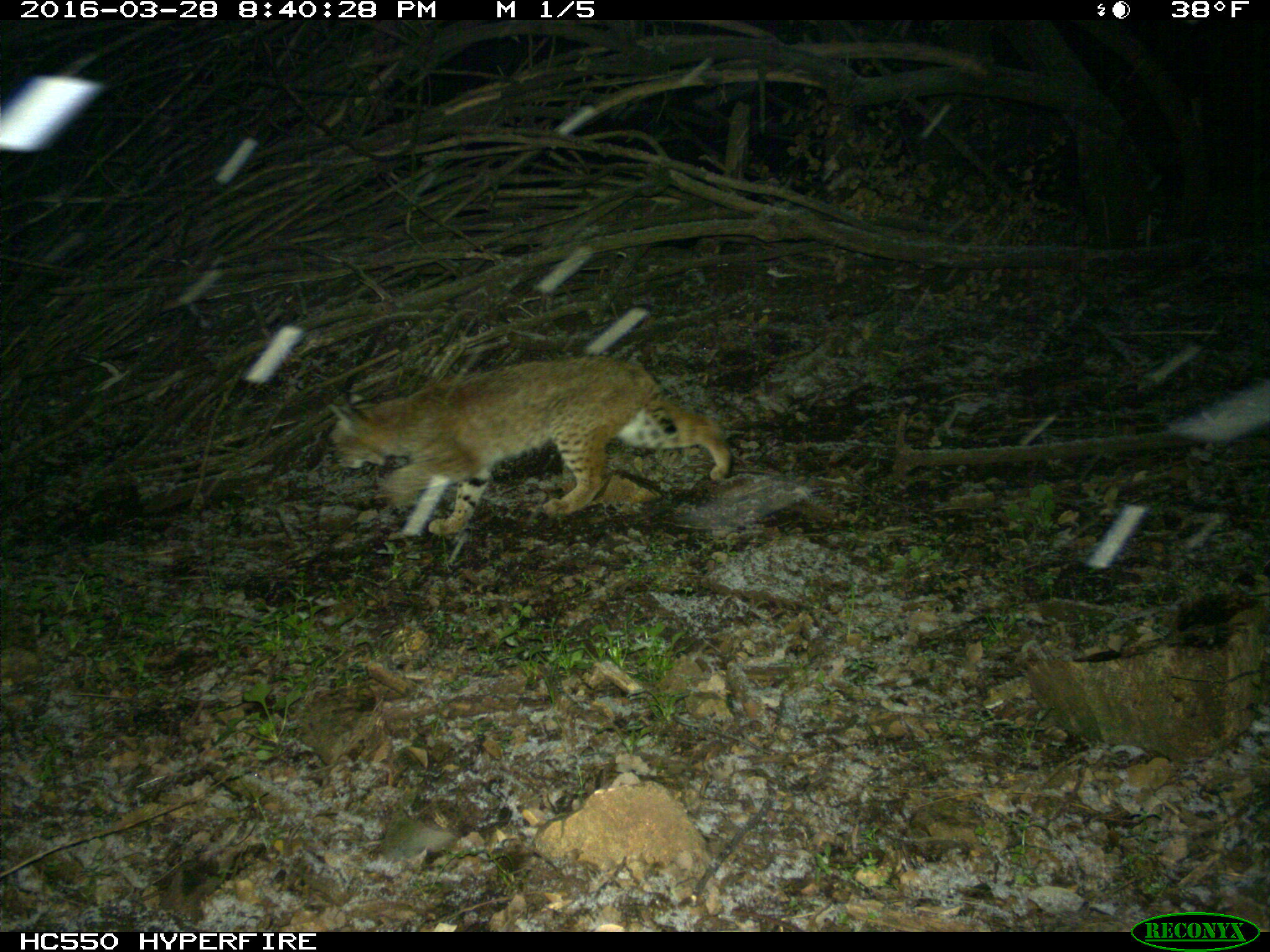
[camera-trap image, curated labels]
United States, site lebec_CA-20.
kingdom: Animalia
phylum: Chordata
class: Mammalia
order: Carnivora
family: Felidae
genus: Lynx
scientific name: Lynx rufus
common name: bobcat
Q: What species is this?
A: Lynx rufus (bobcat).